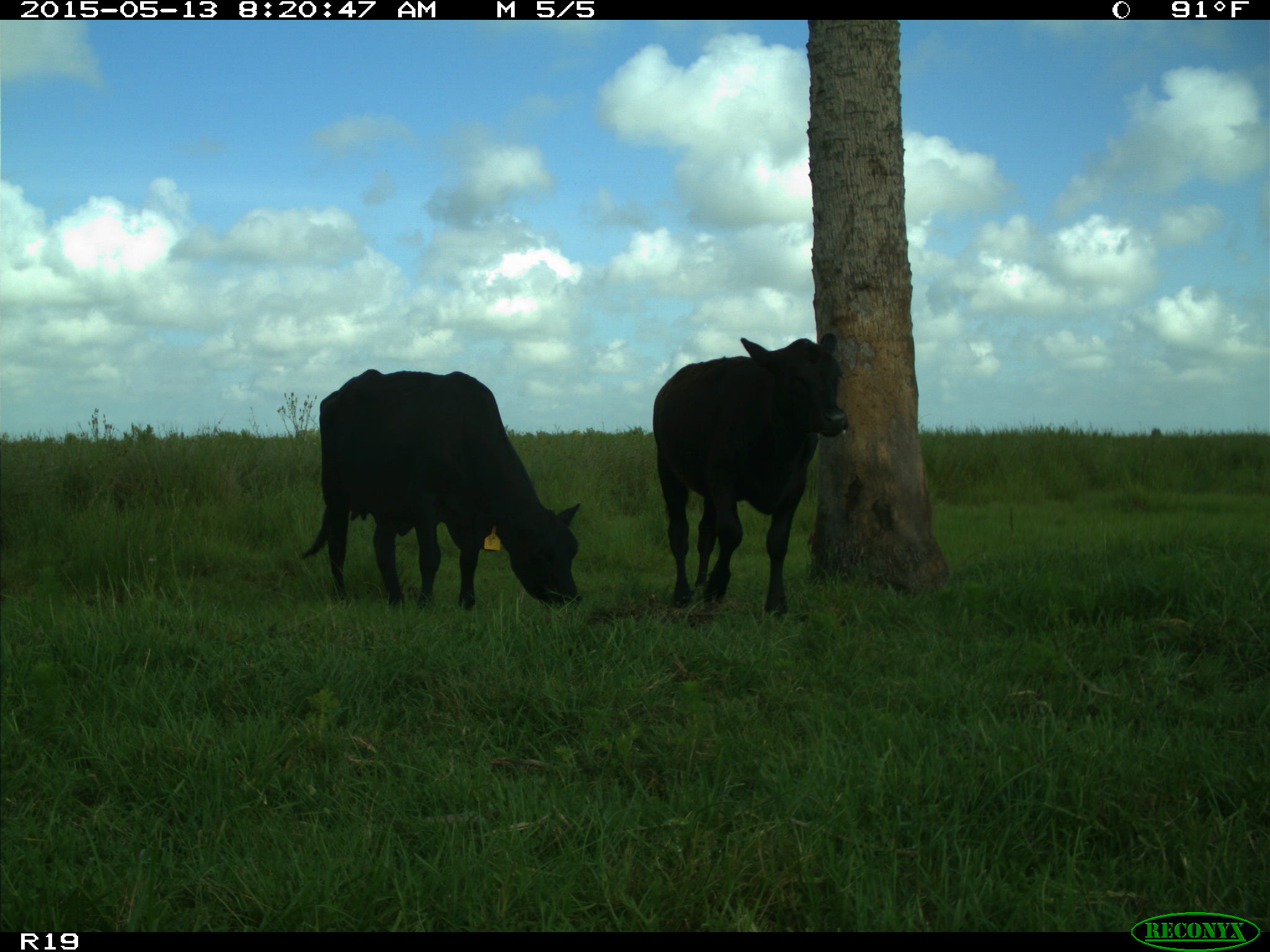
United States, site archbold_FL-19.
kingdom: Animalia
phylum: Chordata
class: Mammalia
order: Artiodactyla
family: Bovidae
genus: Bos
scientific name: Bos taurus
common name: domestic cow